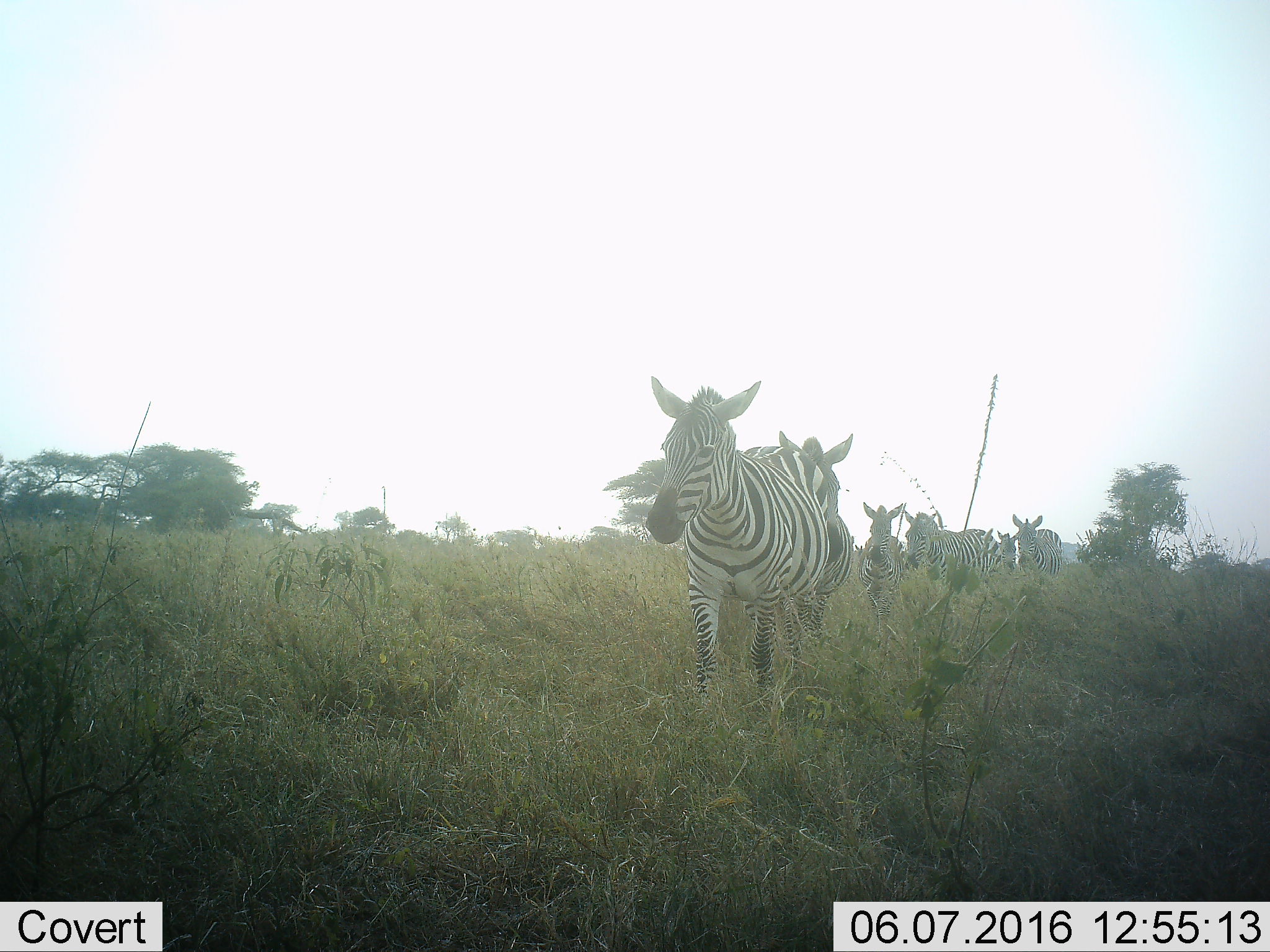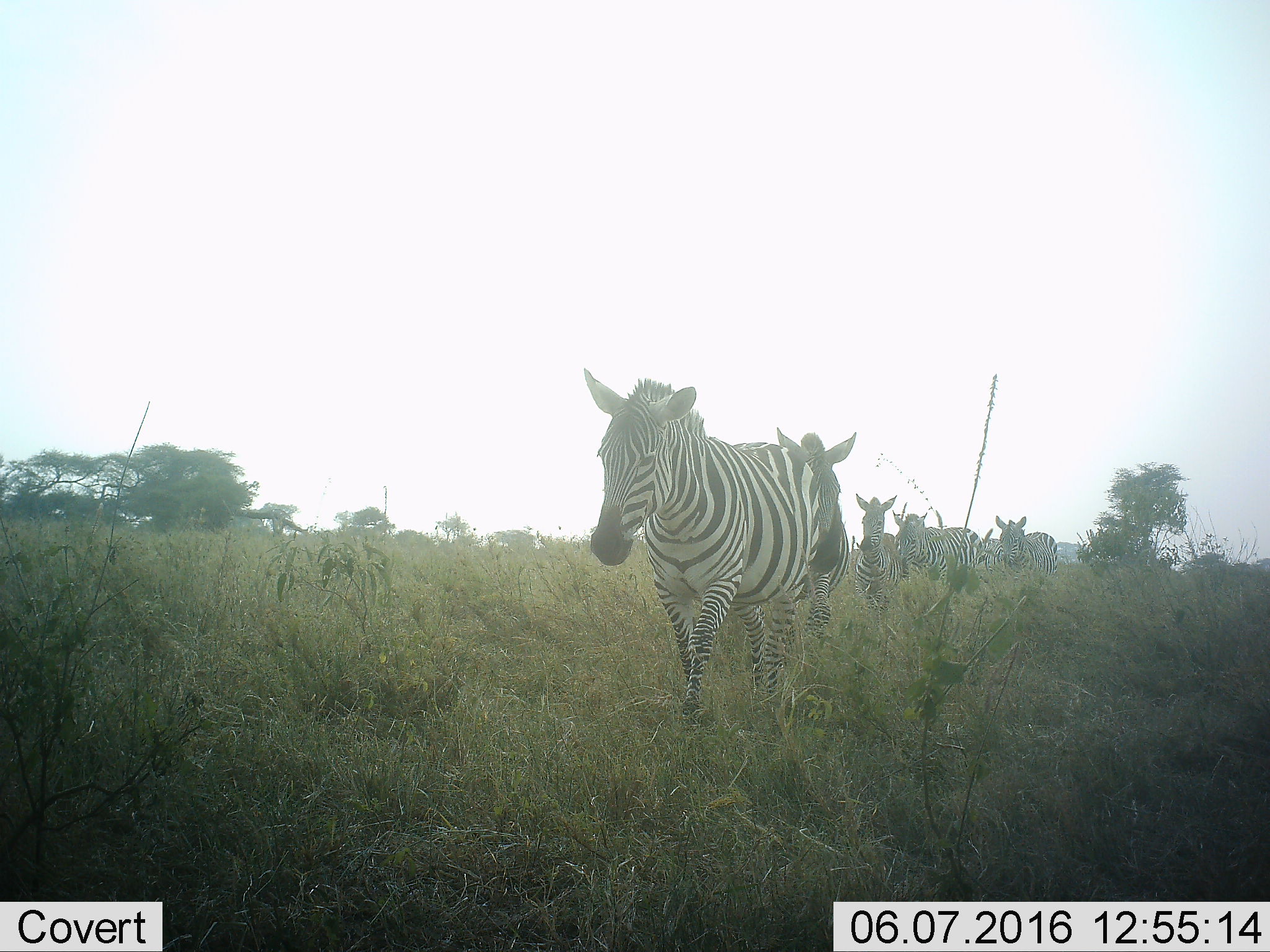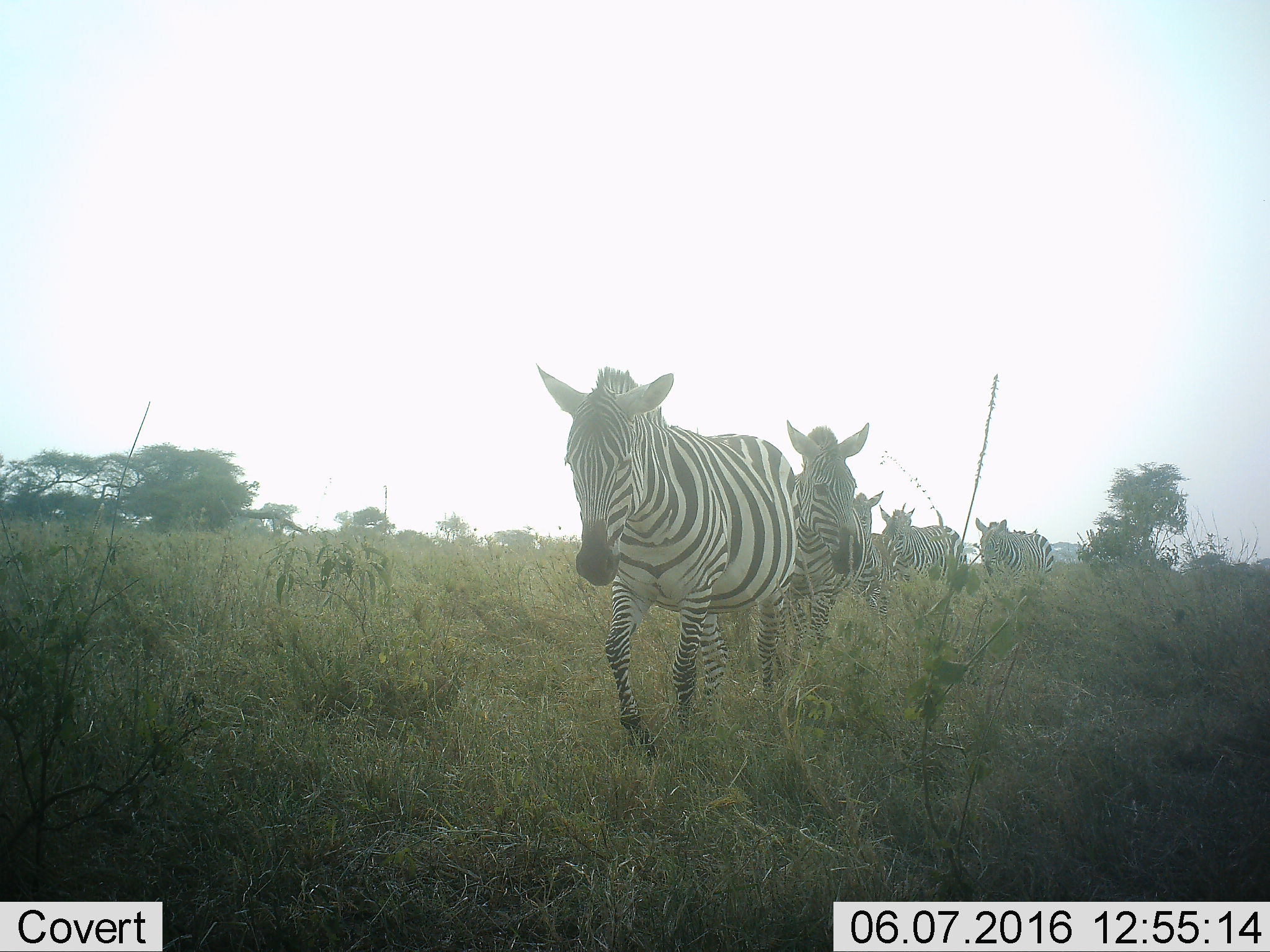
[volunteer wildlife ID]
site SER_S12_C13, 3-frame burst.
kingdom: Animalia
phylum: Chordata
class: Mammalia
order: Perissodactyla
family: Equidae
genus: Equus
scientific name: Equus quagga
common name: plains zebra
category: zebraplains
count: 6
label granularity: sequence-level